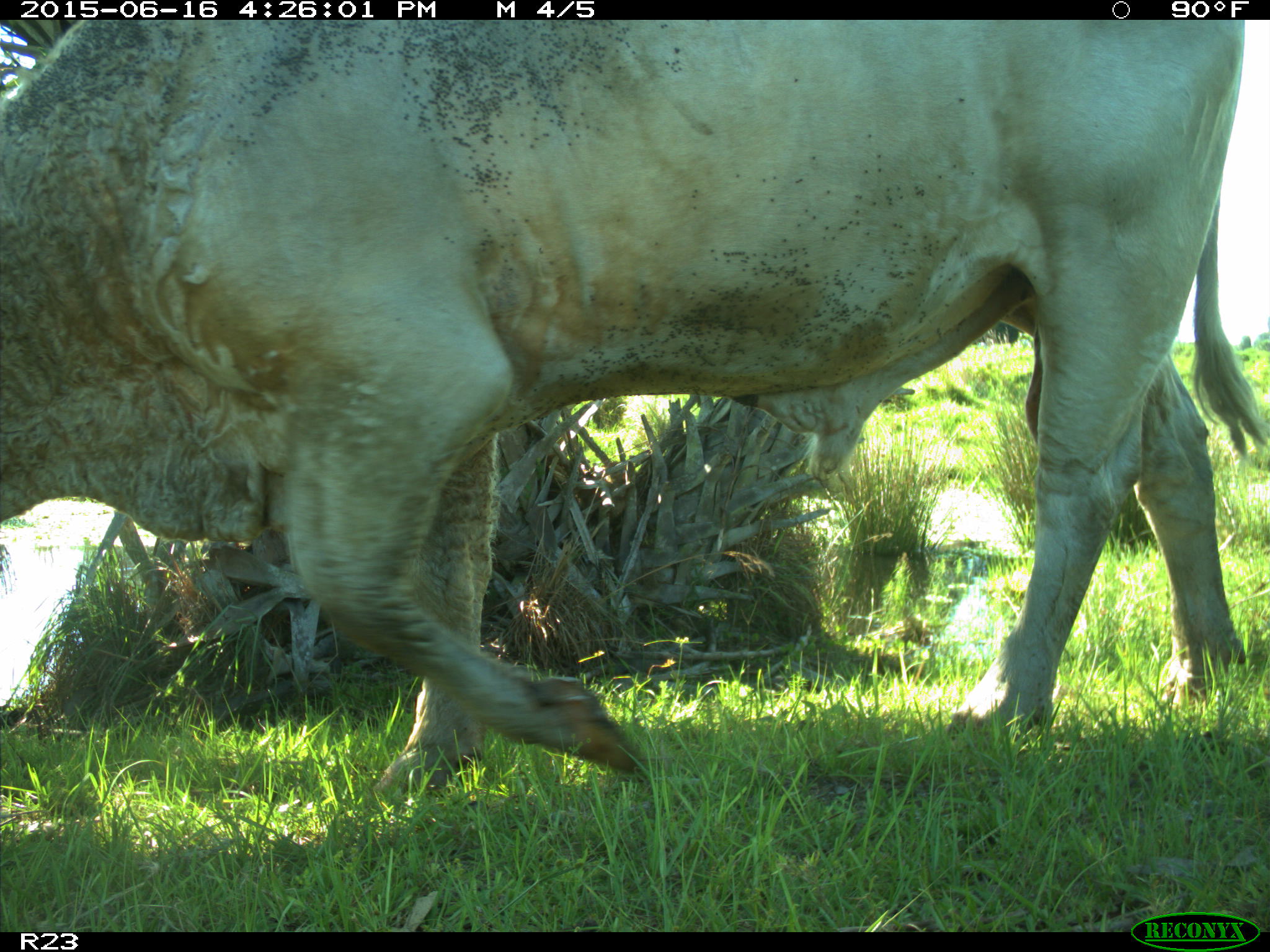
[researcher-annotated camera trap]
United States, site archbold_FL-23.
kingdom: Animalia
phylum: Chordata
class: Mammalia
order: Artiodactyla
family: Bovidae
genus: Bos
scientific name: Bos taurus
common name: domestic cow